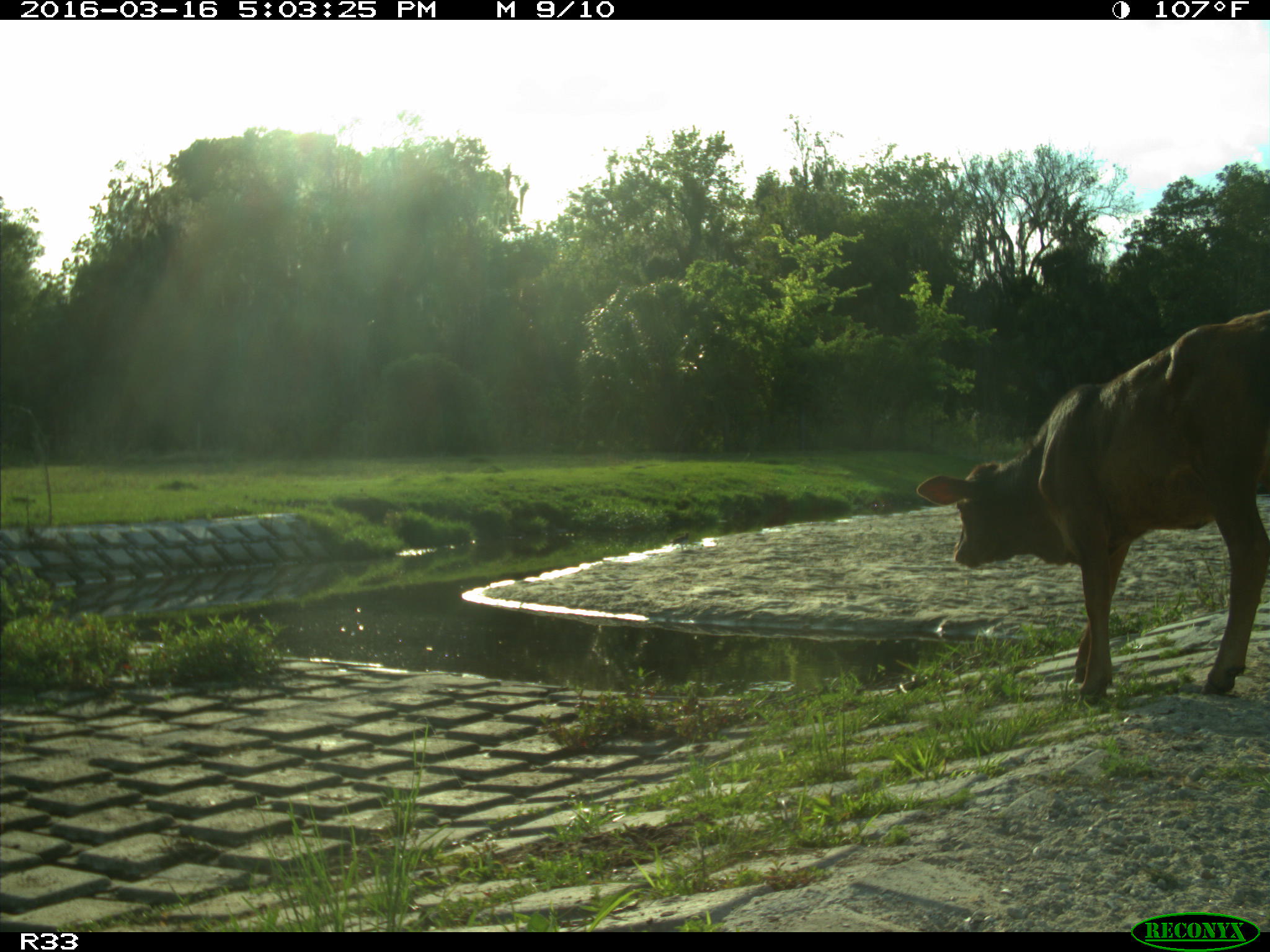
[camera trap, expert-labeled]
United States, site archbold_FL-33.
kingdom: Animalia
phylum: Chordata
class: Mammalia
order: Artiodactyla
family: Bovidae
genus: Bos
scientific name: Bos taurus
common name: domestic cow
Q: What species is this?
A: Bos taurus (domestic cow).